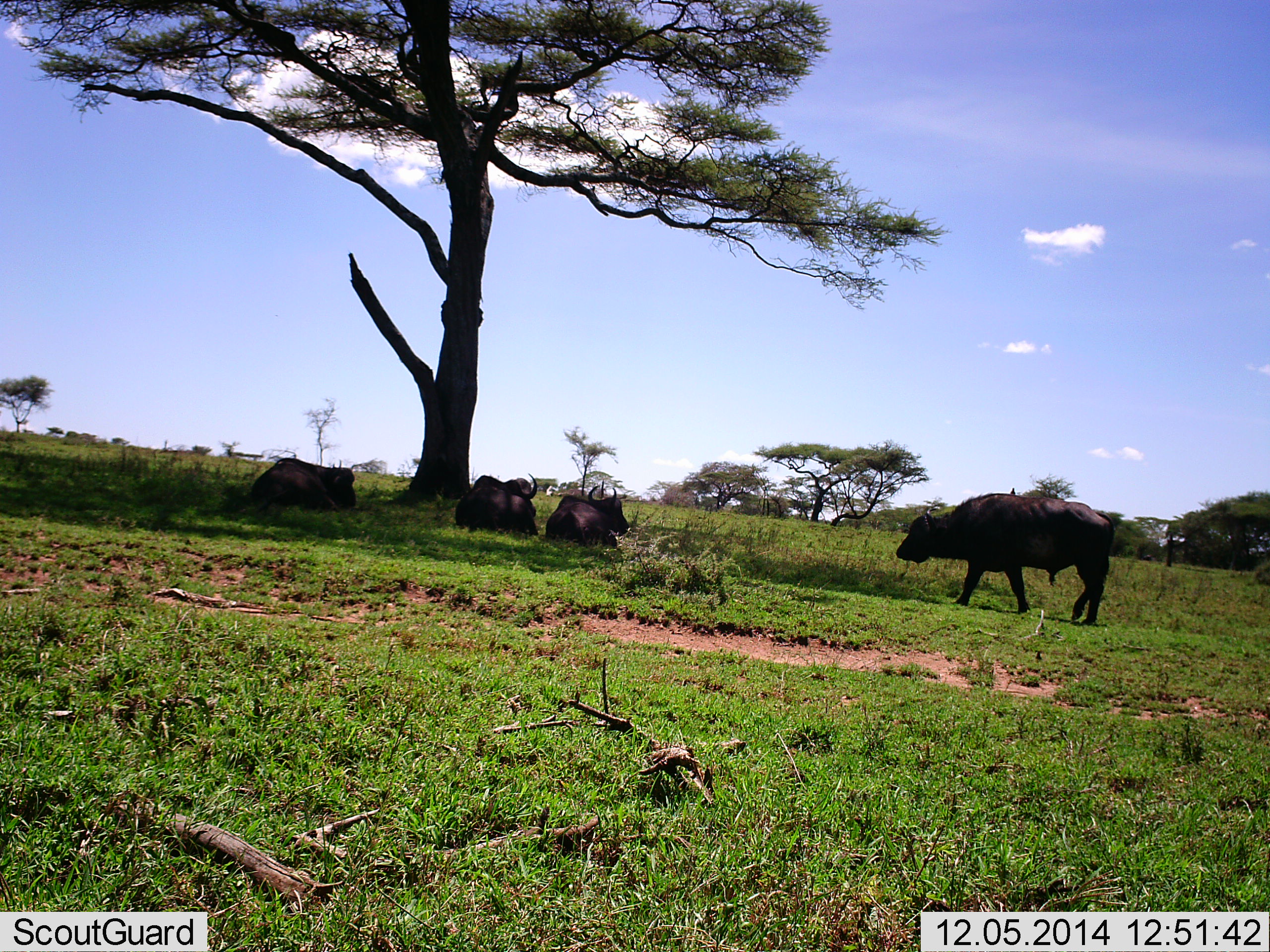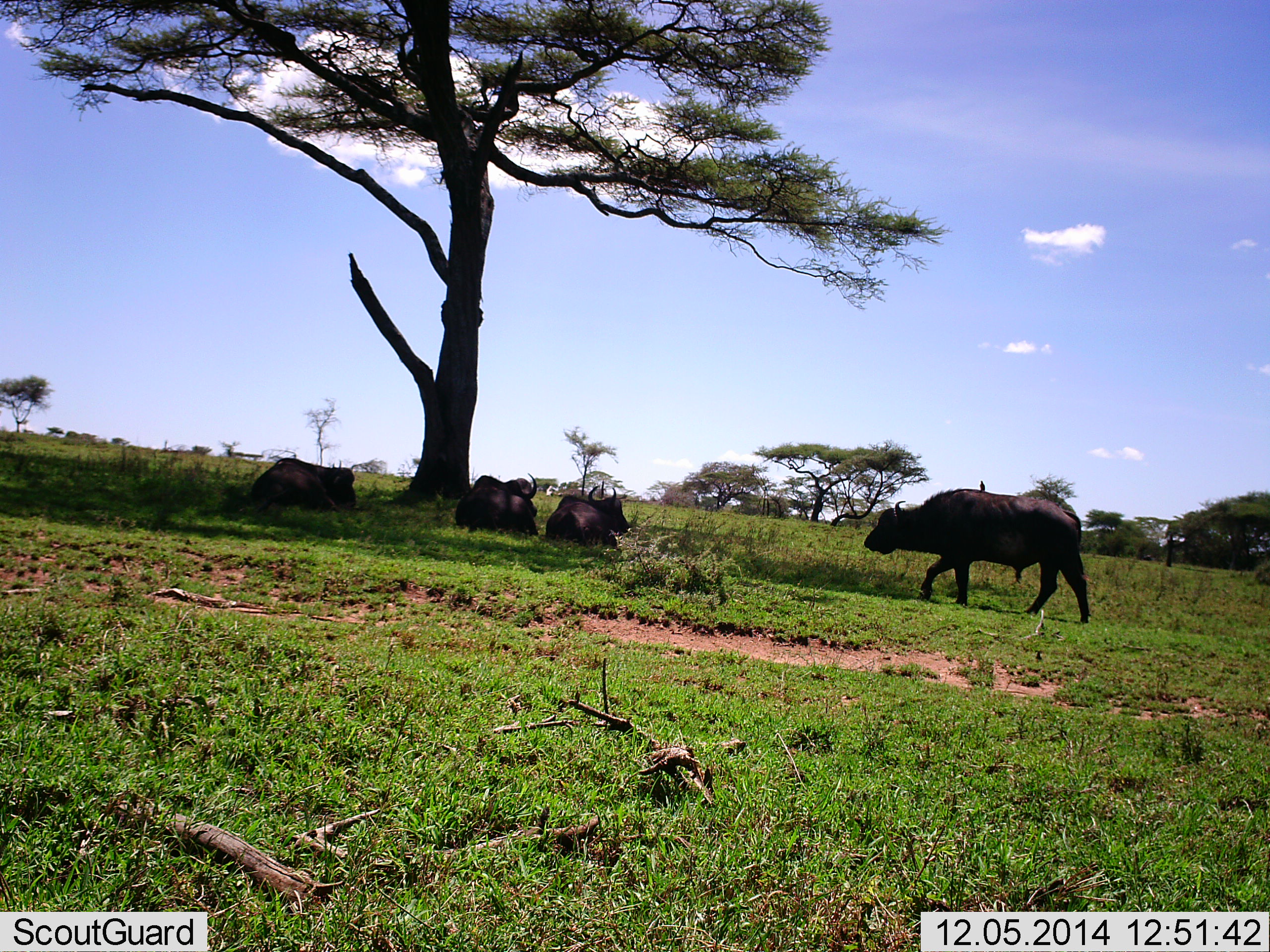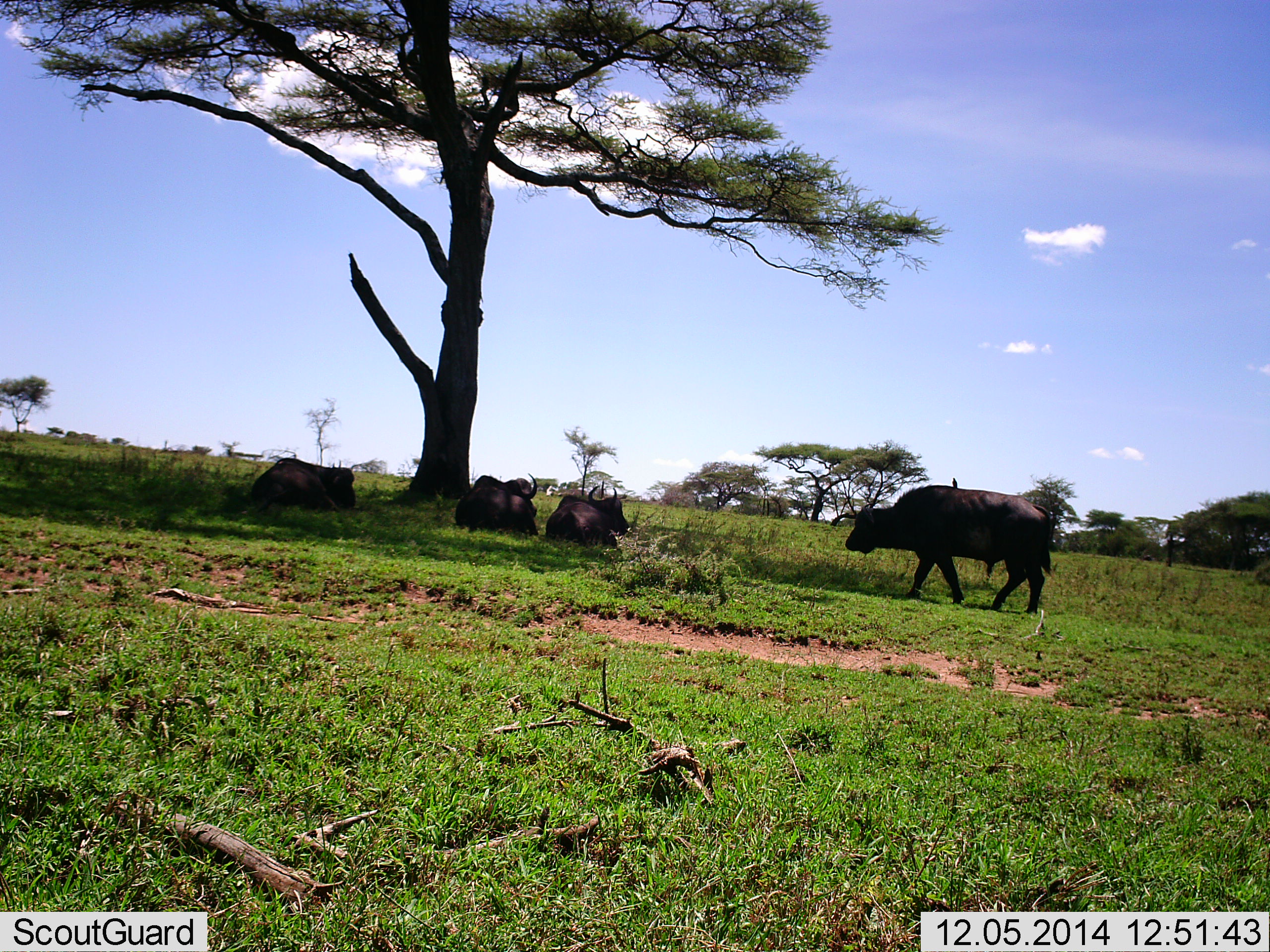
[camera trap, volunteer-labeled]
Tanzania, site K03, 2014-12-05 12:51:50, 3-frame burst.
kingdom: Animalia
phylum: Chordata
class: Mammalia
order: Artiodactyla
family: Bovidae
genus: Syncerus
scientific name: Syncerus caffer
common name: cape buffalo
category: buffalo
Buffalo (cape buffalo) (Syncerus caffer), count 4. Behavior (volunteer vote fractions): standing 0%, resting 100%, moving 83%, interacting 8%. Young present (vote fraction): 0%. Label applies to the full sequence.